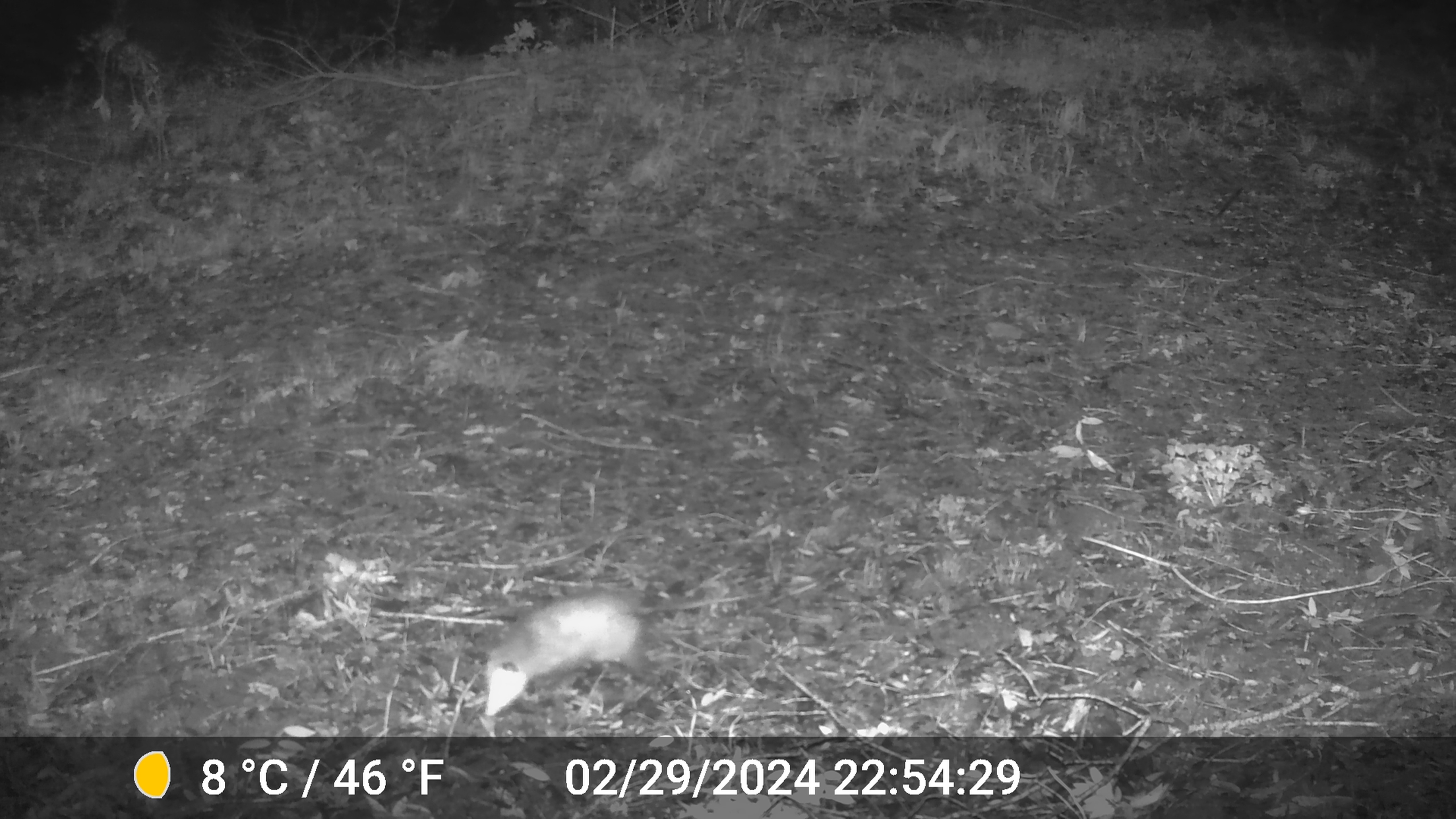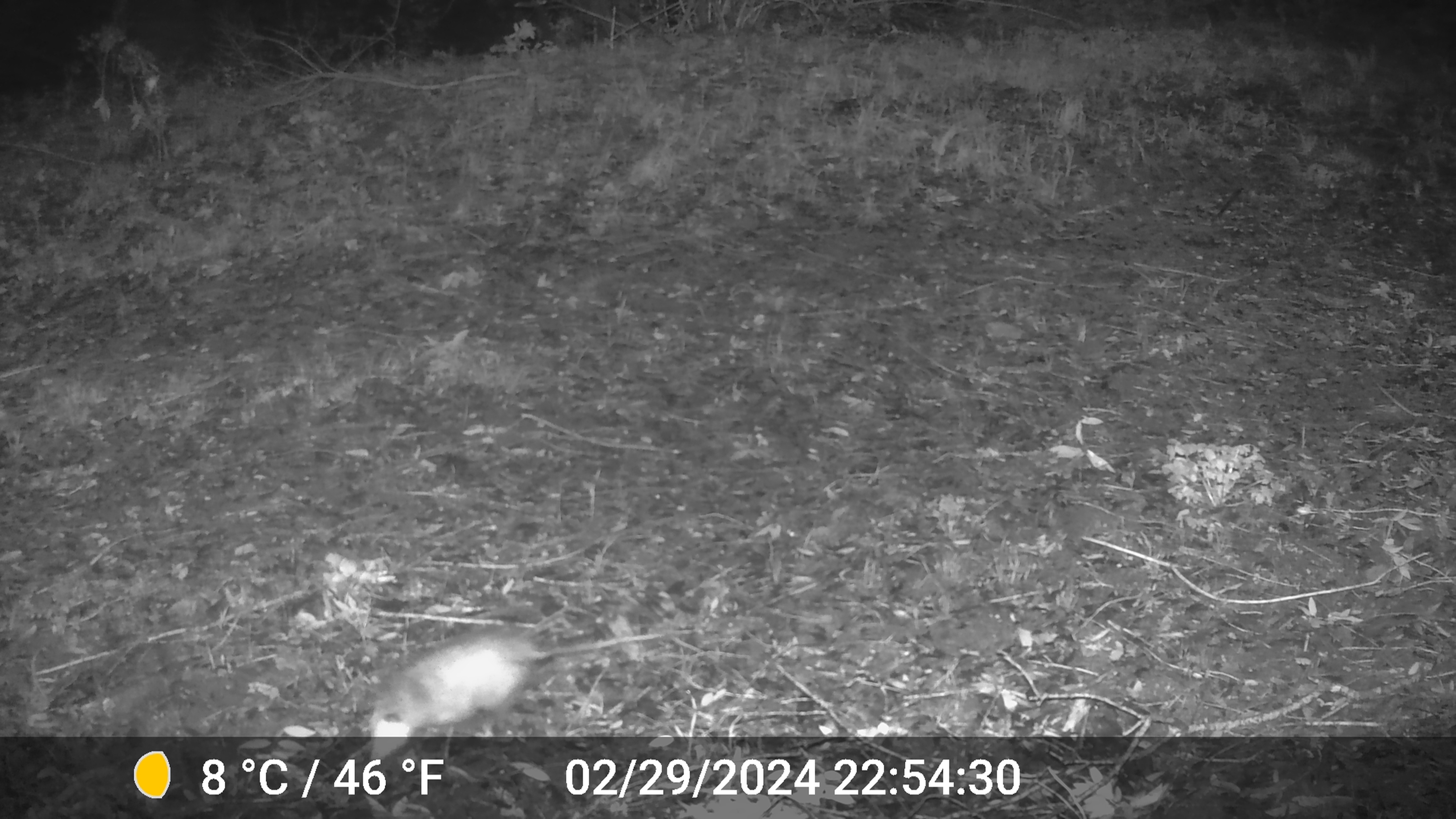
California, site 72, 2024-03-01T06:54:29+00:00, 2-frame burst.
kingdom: Animalia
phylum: Chordata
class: Mammalia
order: Didelphimorphia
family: Didelphidae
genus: Didelphis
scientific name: Didelphis virginiana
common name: virginia opossum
Virginia opossum (Didelphis virginiana).